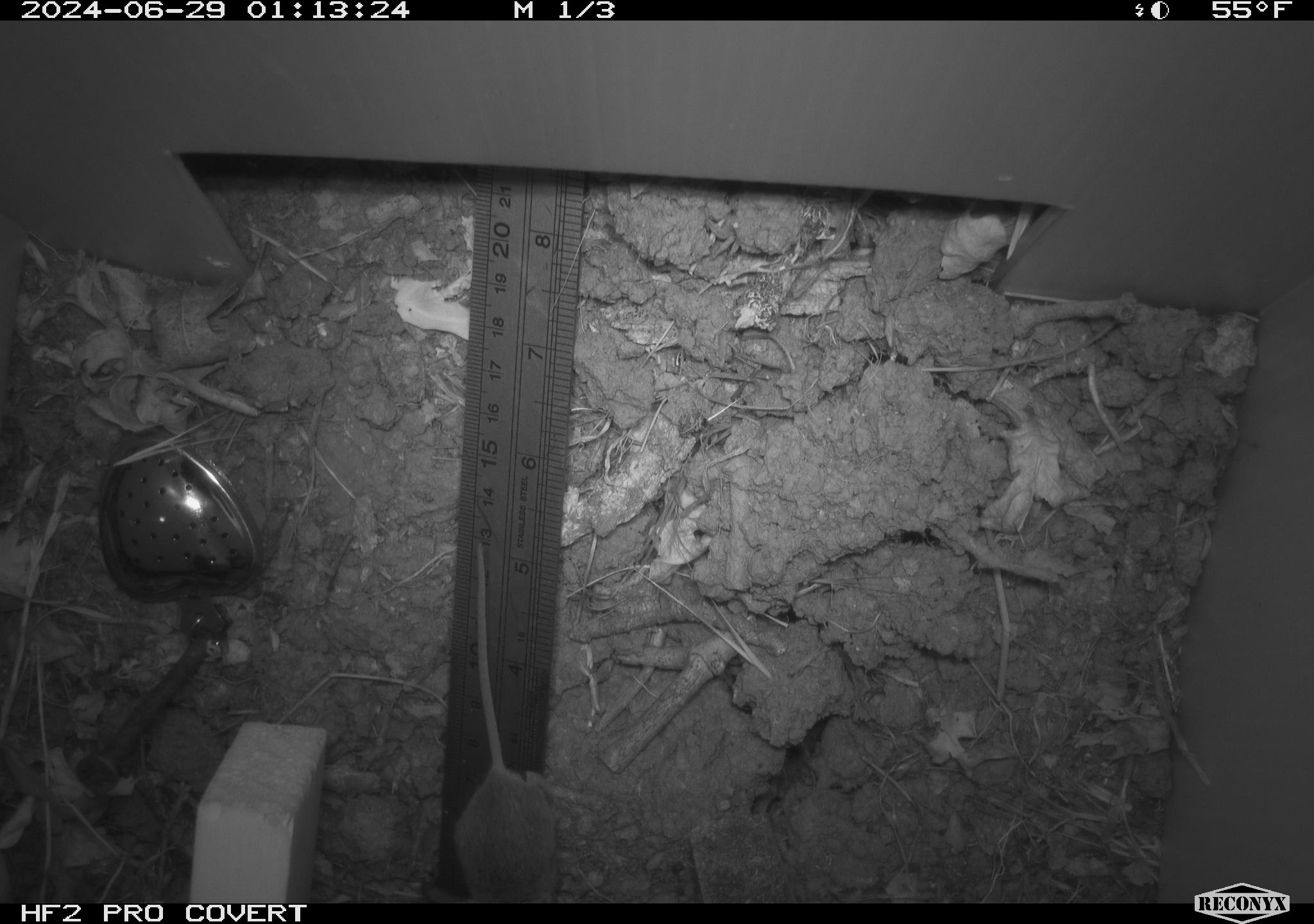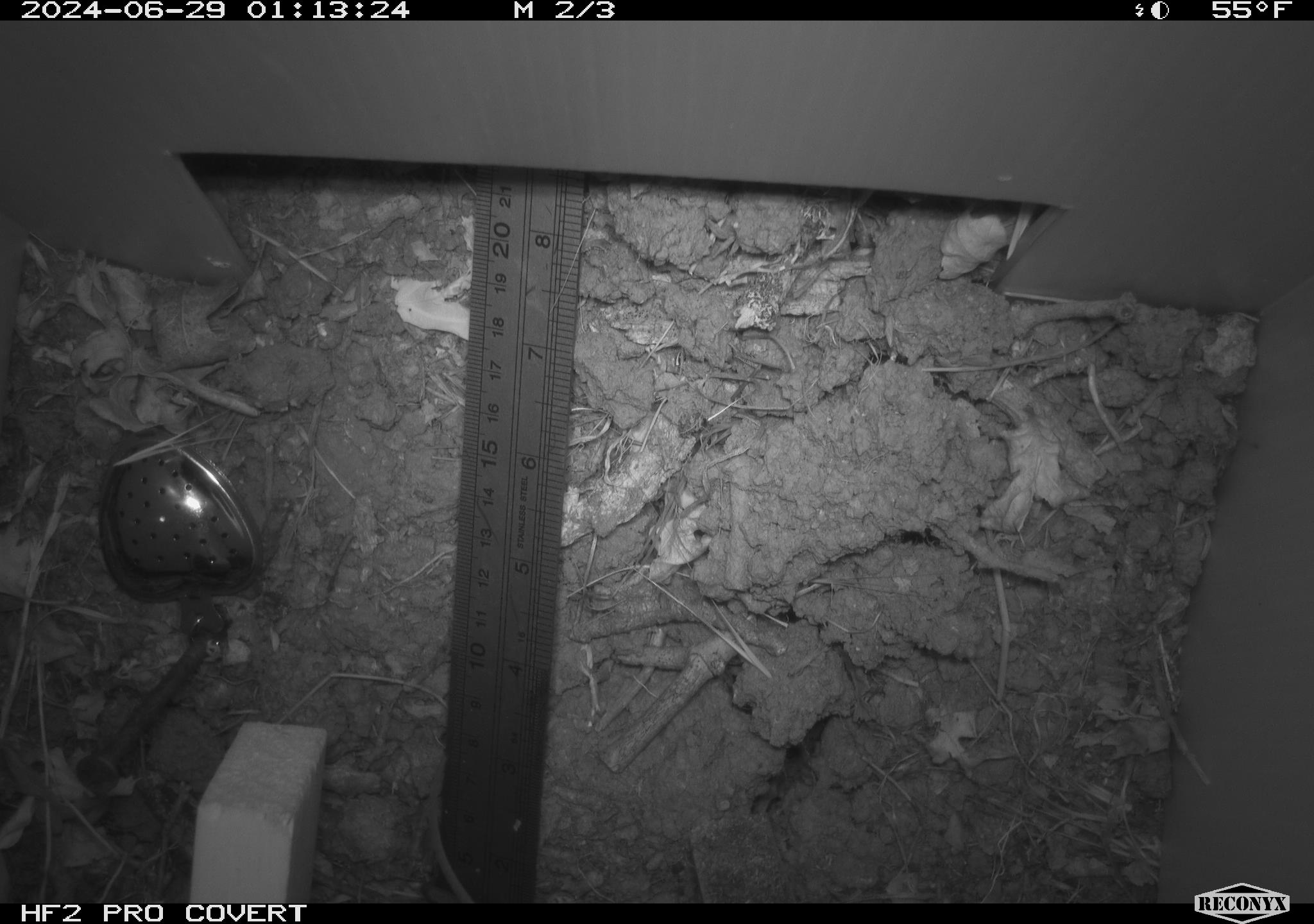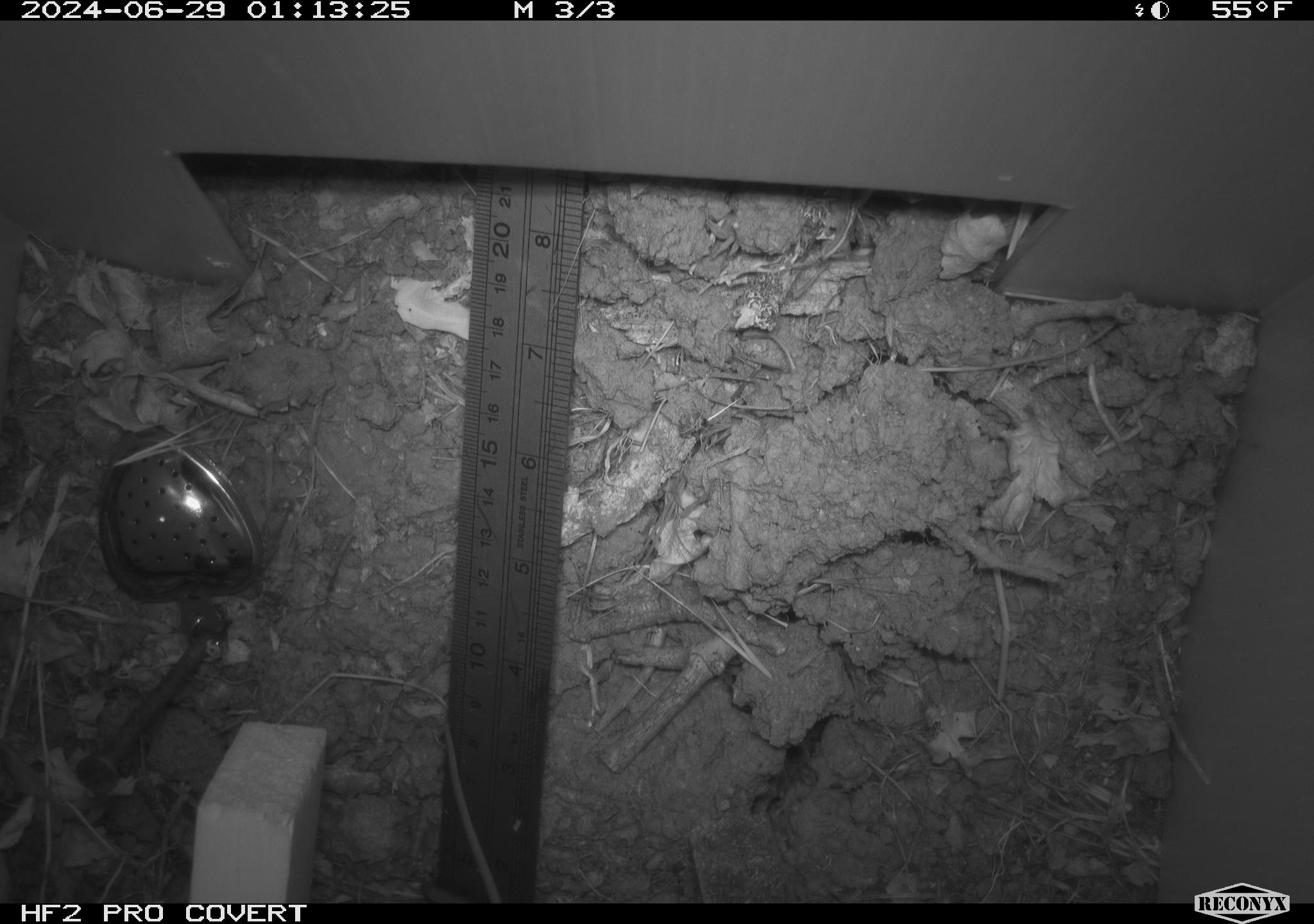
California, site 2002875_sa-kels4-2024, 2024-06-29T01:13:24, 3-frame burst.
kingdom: Animalia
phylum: Chordata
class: Mammalia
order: Rodentia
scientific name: Rodentia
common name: rodent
Rodent (Rodentia).